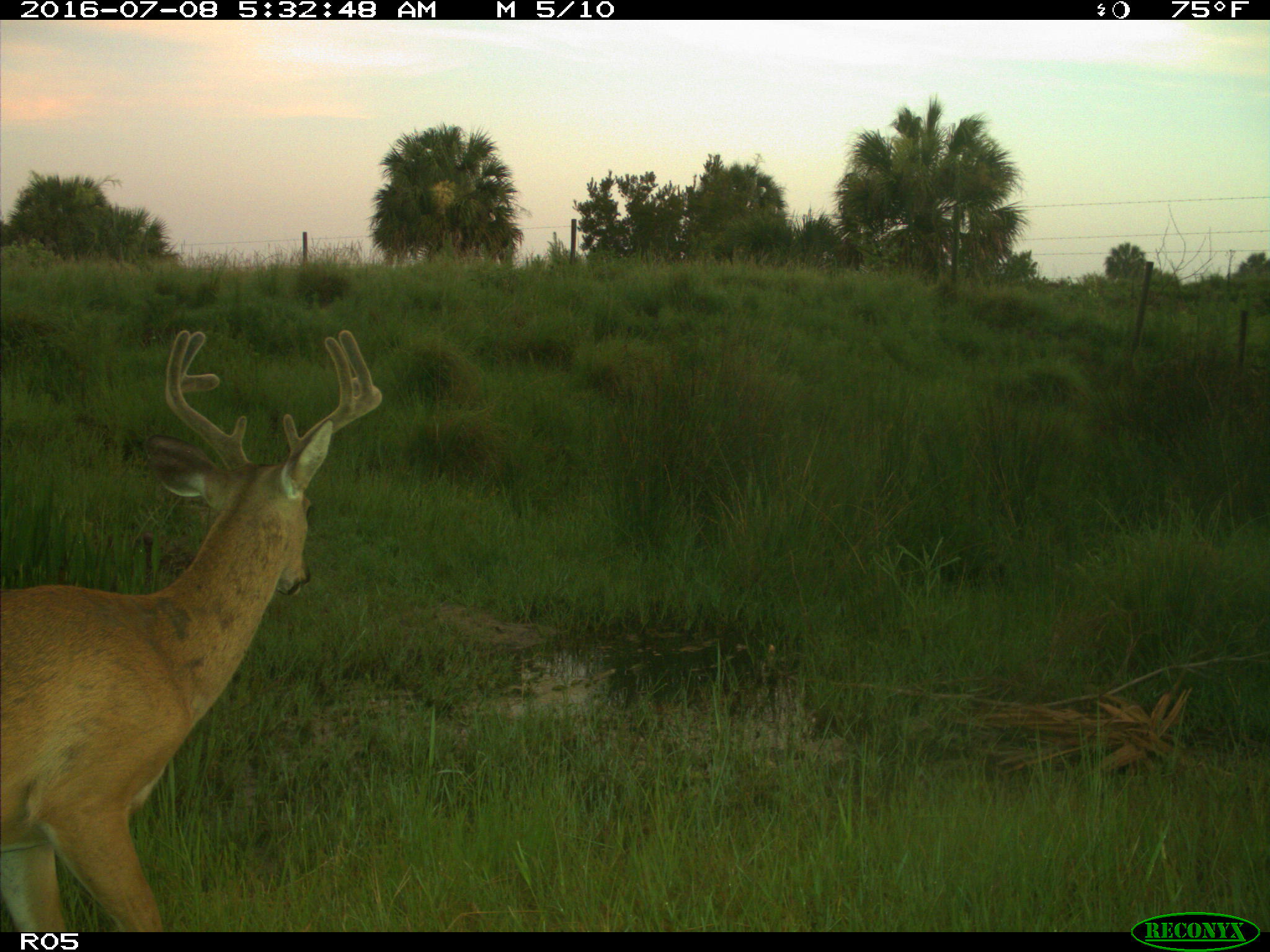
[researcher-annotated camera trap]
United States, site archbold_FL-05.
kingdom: Animalia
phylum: Chordata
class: Mammalia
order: Artiodactyla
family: Cervidae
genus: Odocoileus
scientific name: Odocoileus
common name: deer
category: unidentified deer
Unidentified deer (deer) (Odocoileus).